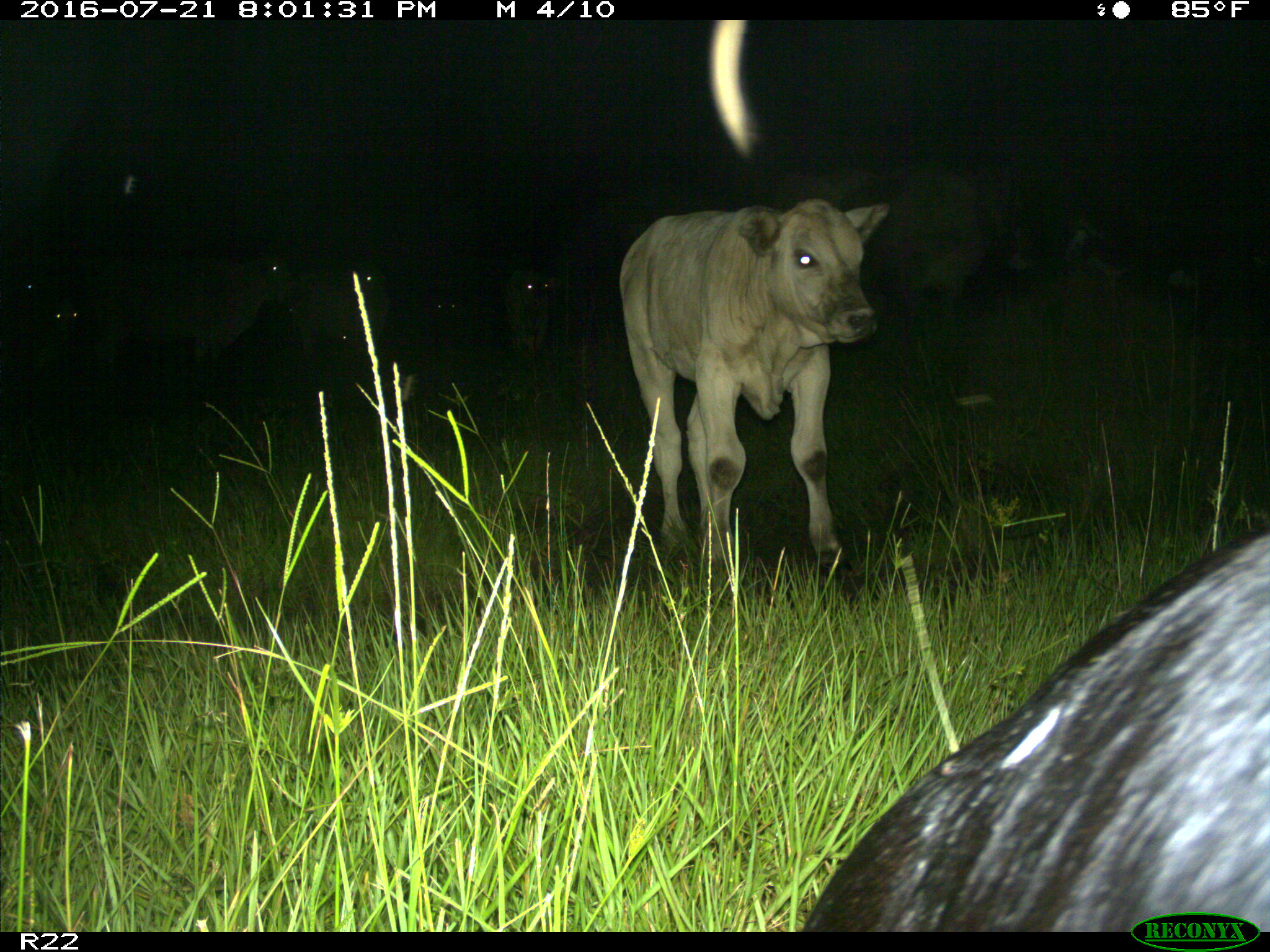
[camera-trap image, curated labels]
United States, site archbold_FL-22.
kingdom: Animalia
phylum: Chordata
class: Mammalia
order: Artiodactyla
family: Bovidae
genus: Bos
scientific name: Bos taurus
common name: domestic cow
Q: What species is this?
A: Bos taurus (domestic cow).